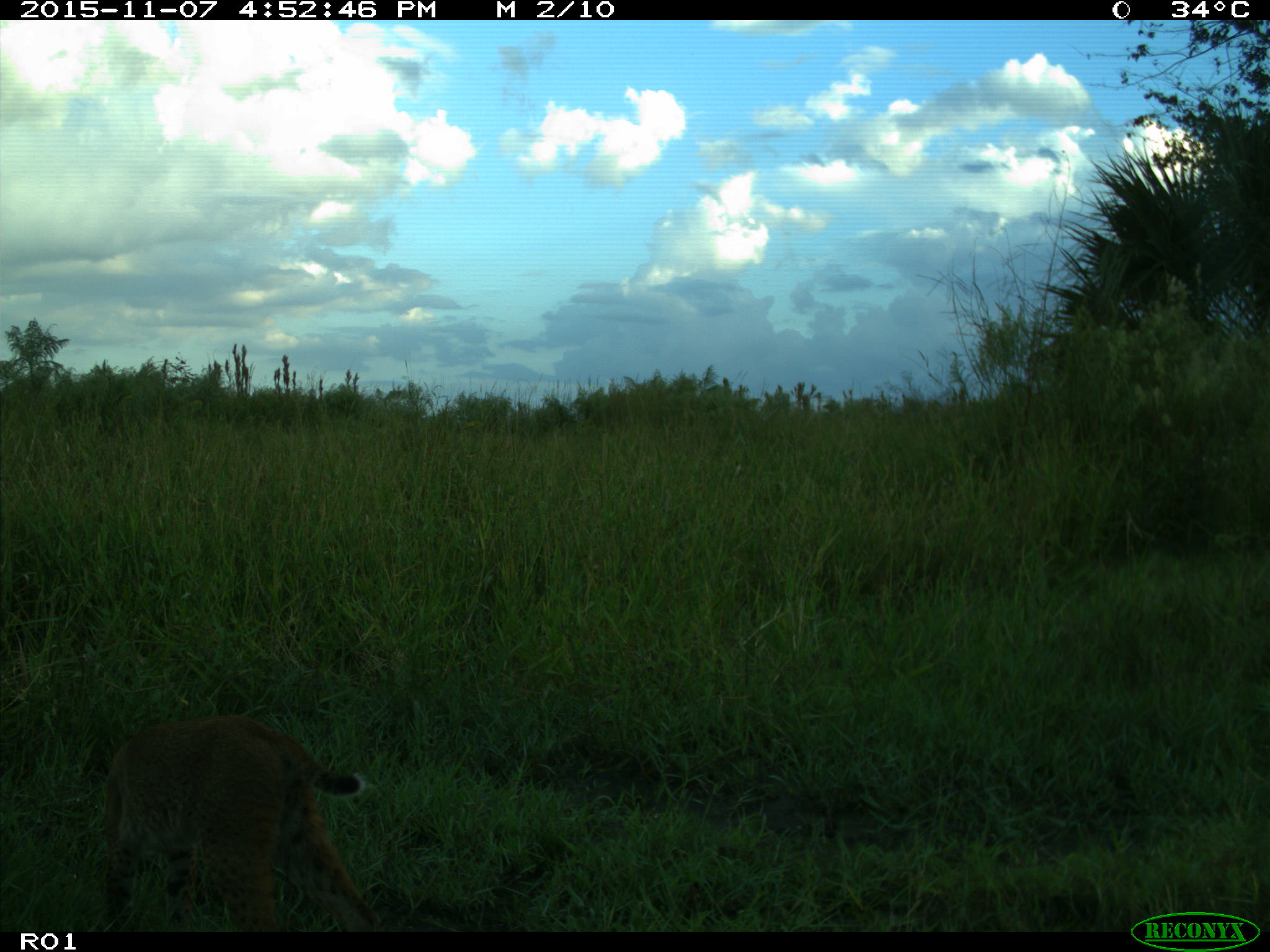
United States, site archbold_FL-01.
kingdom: Animalia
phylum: Chordata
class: Mammalia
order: Carnivora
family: Felidae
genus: Lynx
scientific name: Lynx rufus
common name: bobcat